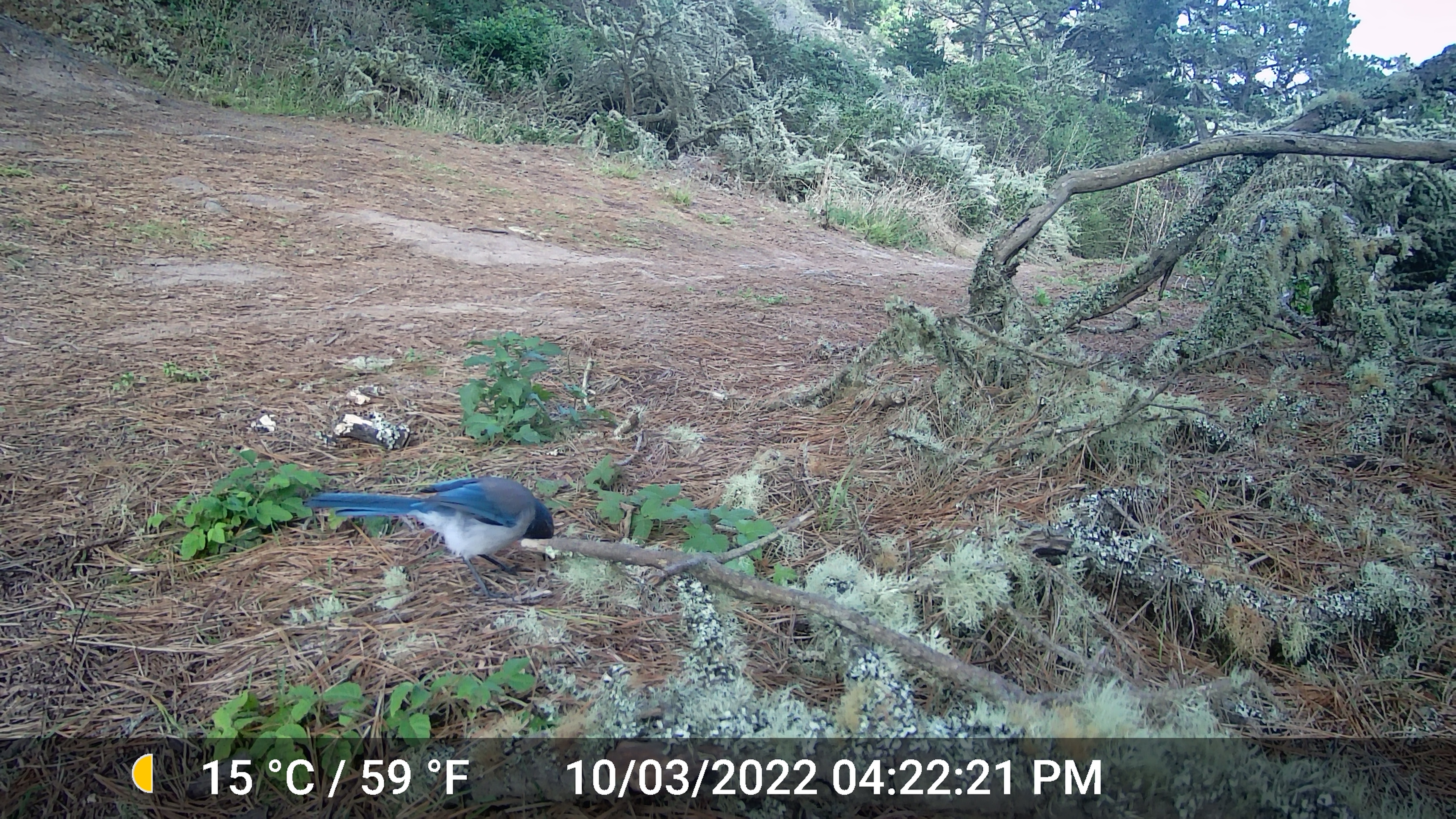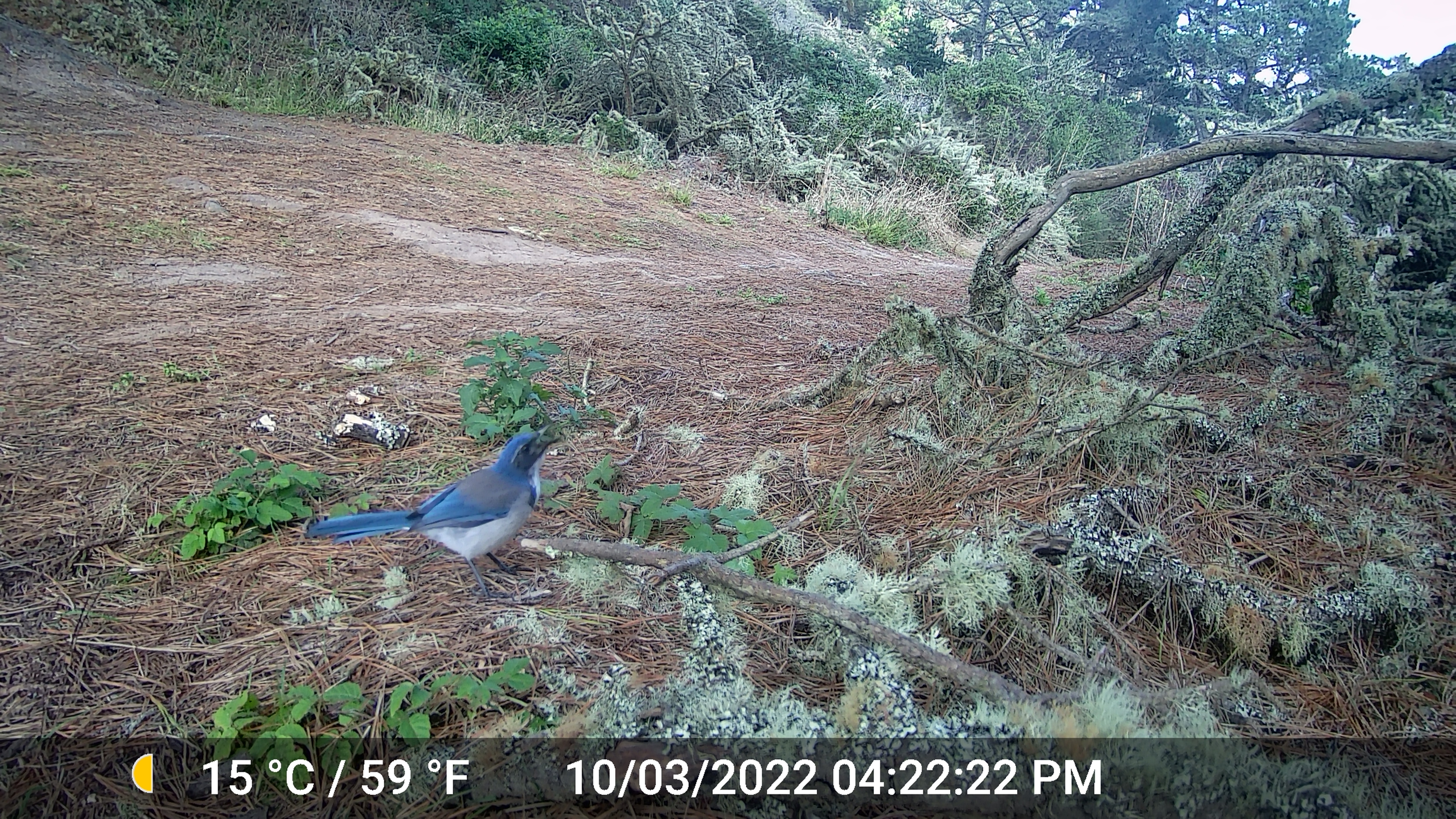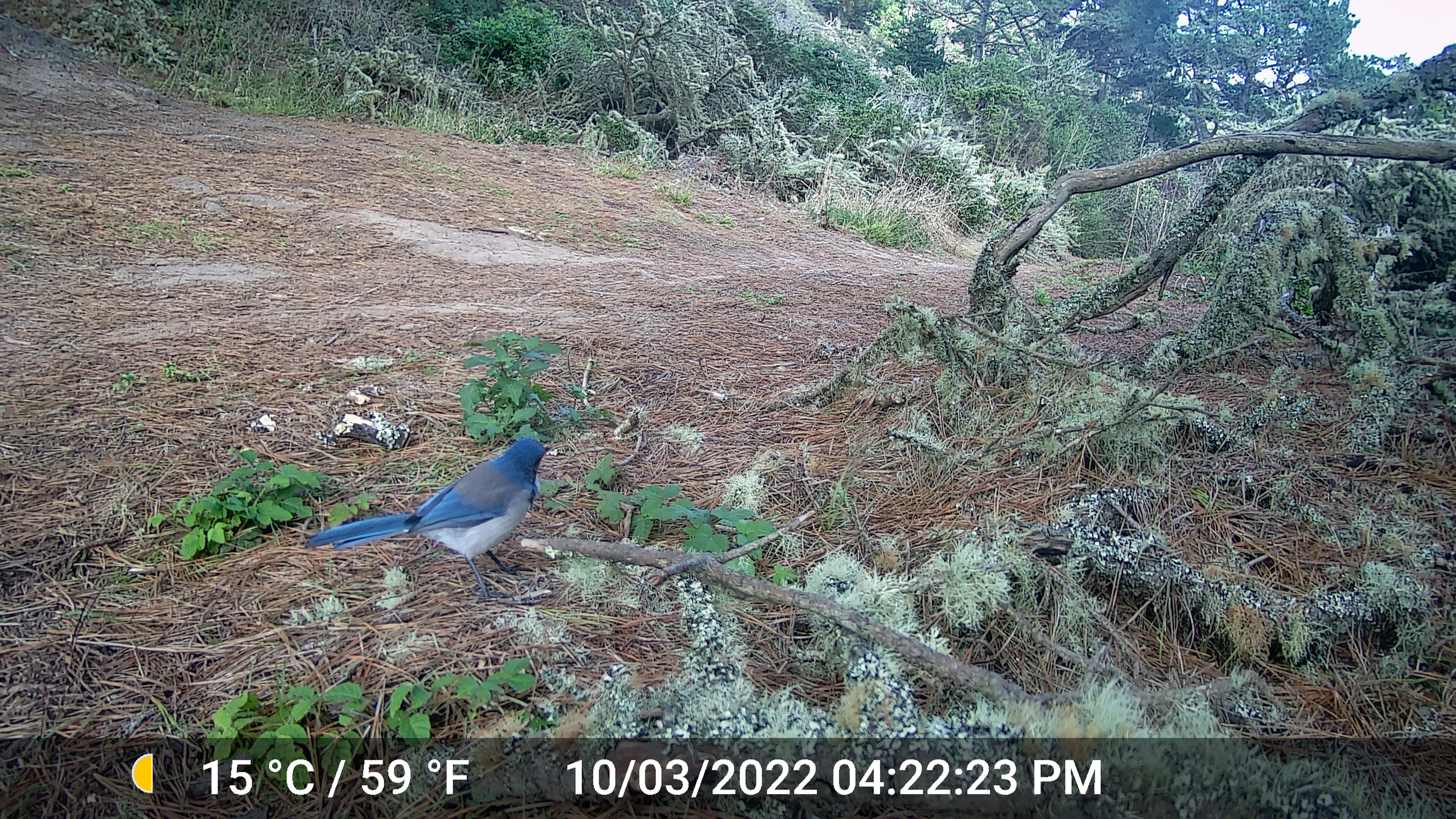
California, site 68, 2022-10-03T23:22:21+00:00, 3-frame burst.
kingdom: Animalia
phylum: Chordata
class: Aves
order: Passeriformes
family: Corvidae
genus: Aphelocoma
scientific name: Aphelocoma californica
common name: california scrub jay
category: western scrub-jay